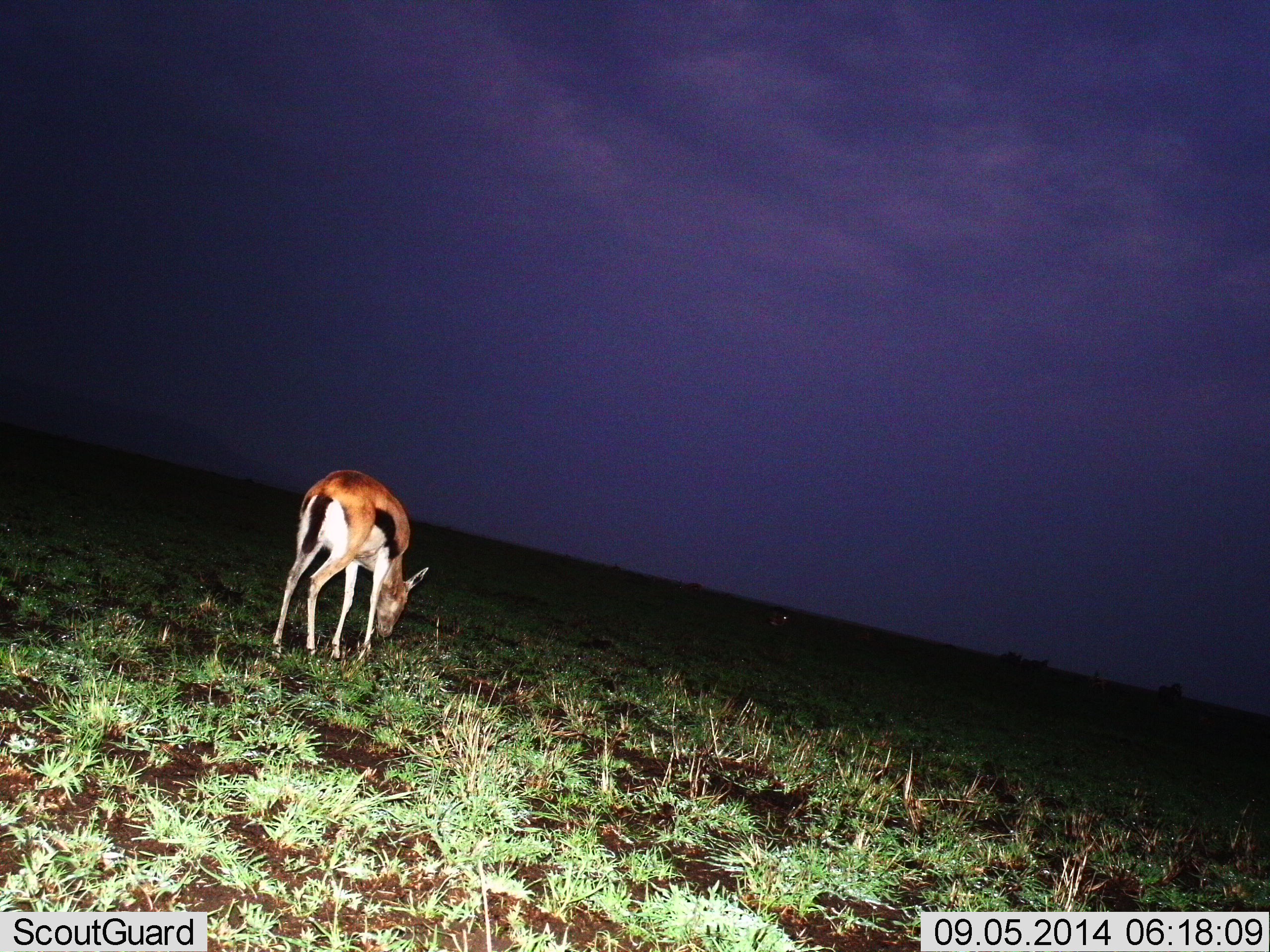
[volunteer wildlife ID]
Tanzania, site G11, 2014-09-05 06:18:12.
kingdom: Animalia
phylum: Chordata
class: Mammalia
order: Artiodactyla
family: Bovidae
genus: Eudorcas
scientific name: Eudorcas thomsonii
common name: thomson's gazelle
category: gazellethomsons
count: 1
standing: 50%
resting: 0%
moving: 10%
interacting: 0%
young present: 0%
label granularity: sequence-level